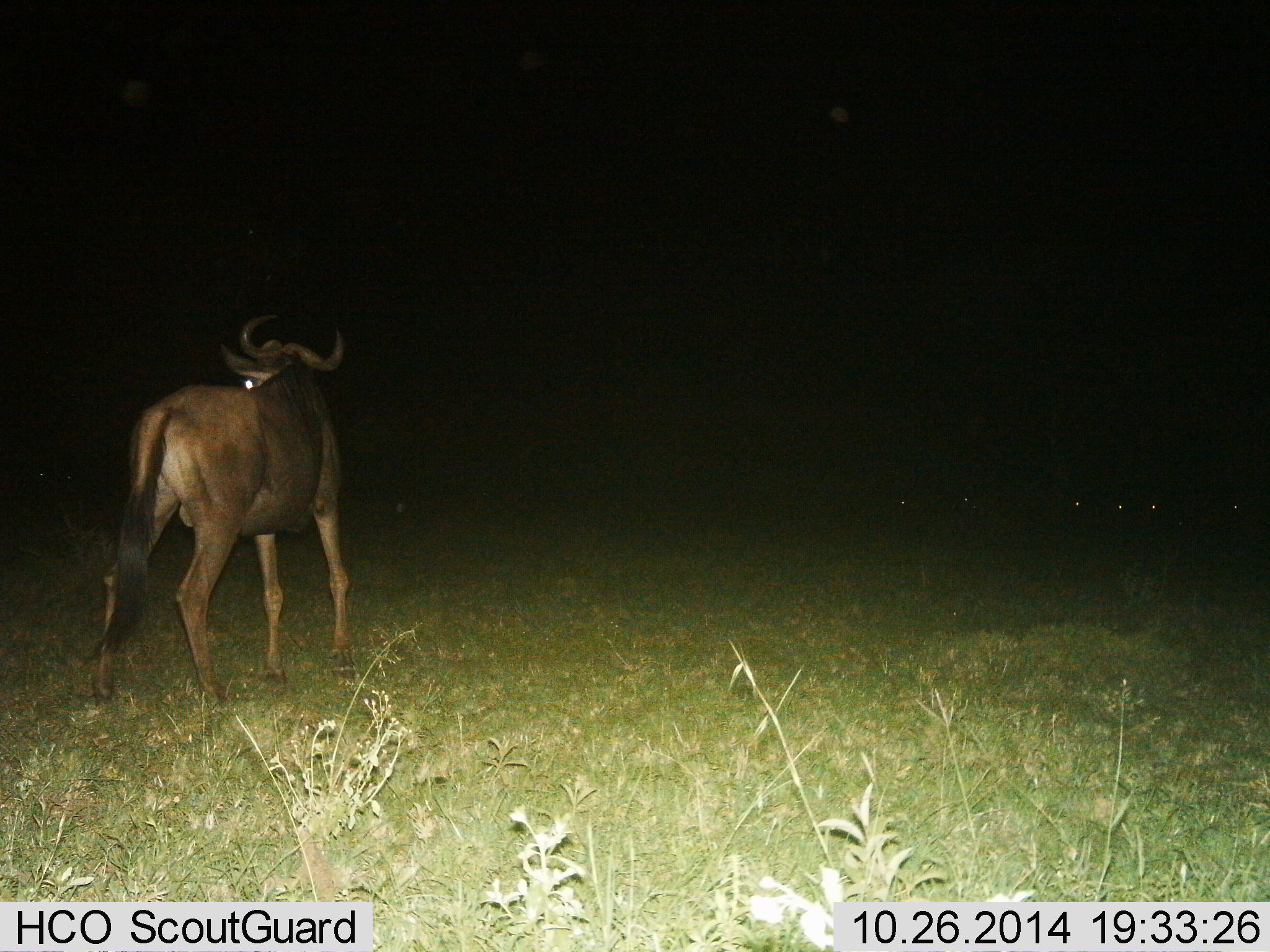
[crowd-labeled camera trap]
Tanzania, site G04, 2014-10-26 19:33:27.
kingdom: Animalia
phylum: Chordata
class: Mammalia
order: Artiodactyla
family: Bovidae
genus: Connochaetes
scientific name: Connochaetes taurinus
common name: blue wildebeest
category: wildebeest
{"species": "wildebeest (blue wildebeest) (Connochaetes taurinus)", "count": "1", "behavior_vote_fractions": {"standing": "80%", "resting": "0%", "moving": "30%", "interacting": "0%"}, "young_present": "0%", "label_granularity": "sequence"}